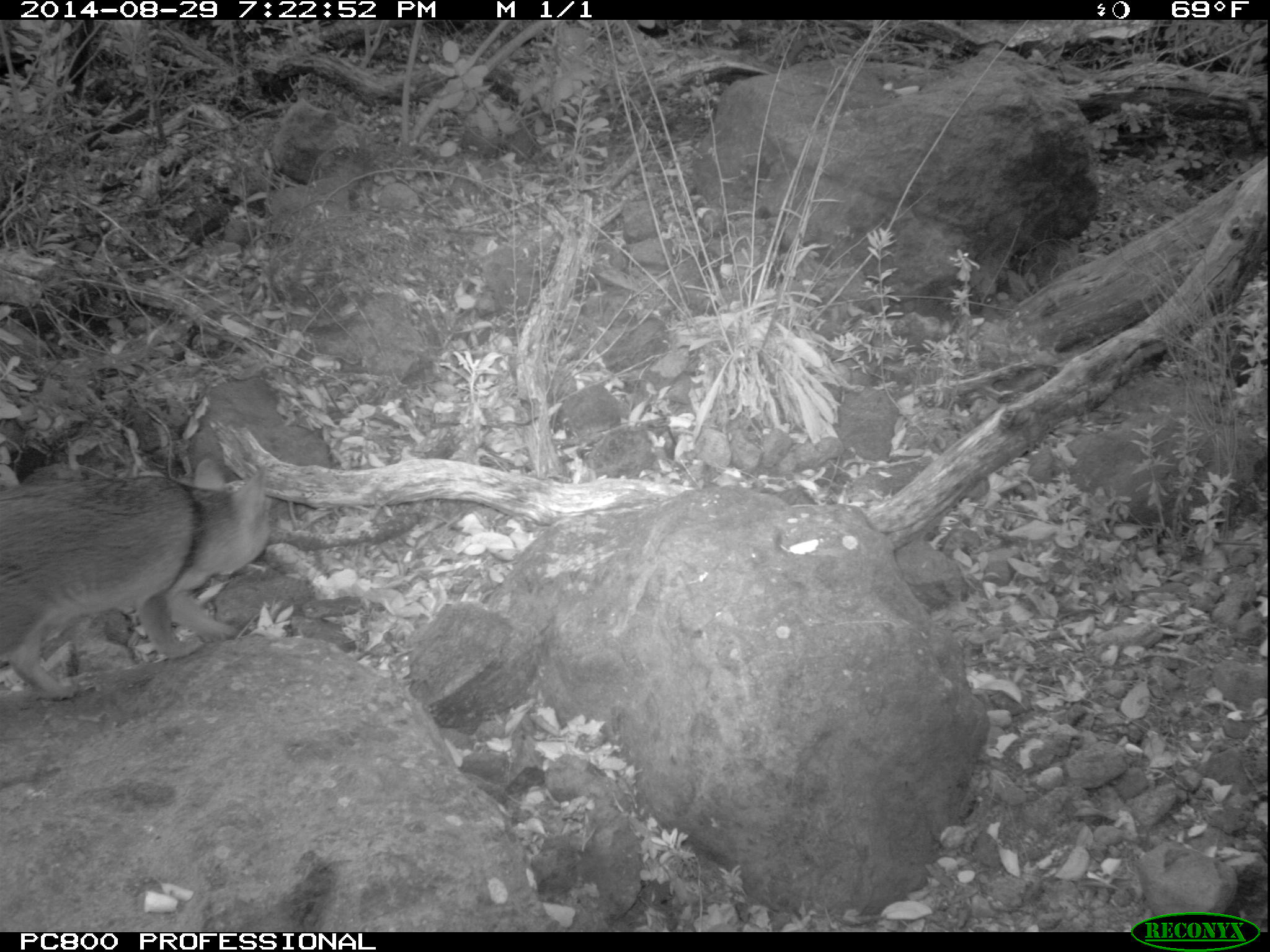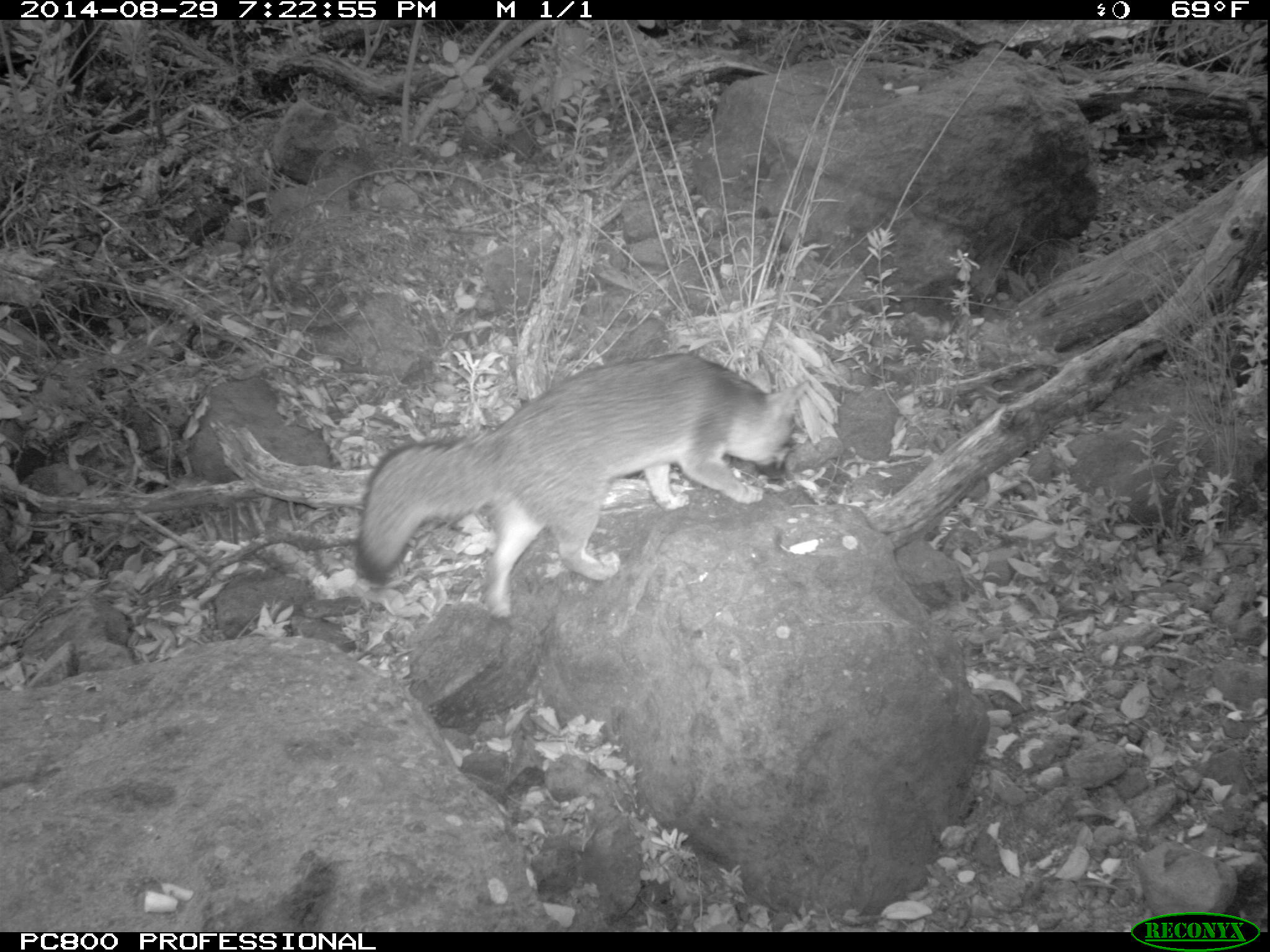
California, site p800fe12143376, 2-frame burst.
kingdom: Animalia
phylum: Chordata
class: Mammalia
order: Carnivora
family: Canidae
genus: Urocyon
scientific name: Urocyon littoralis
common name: island fox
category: fox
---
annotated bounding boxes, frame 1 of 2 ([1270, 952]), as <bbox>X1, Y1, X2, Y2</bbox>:
fox: <bbox>0, 458, 270, 699</bbox>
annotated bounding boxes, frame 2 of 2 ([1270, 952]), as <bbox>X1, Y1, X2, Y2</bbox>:
fox: <bbox>351, 351, 810, 619</bbox>